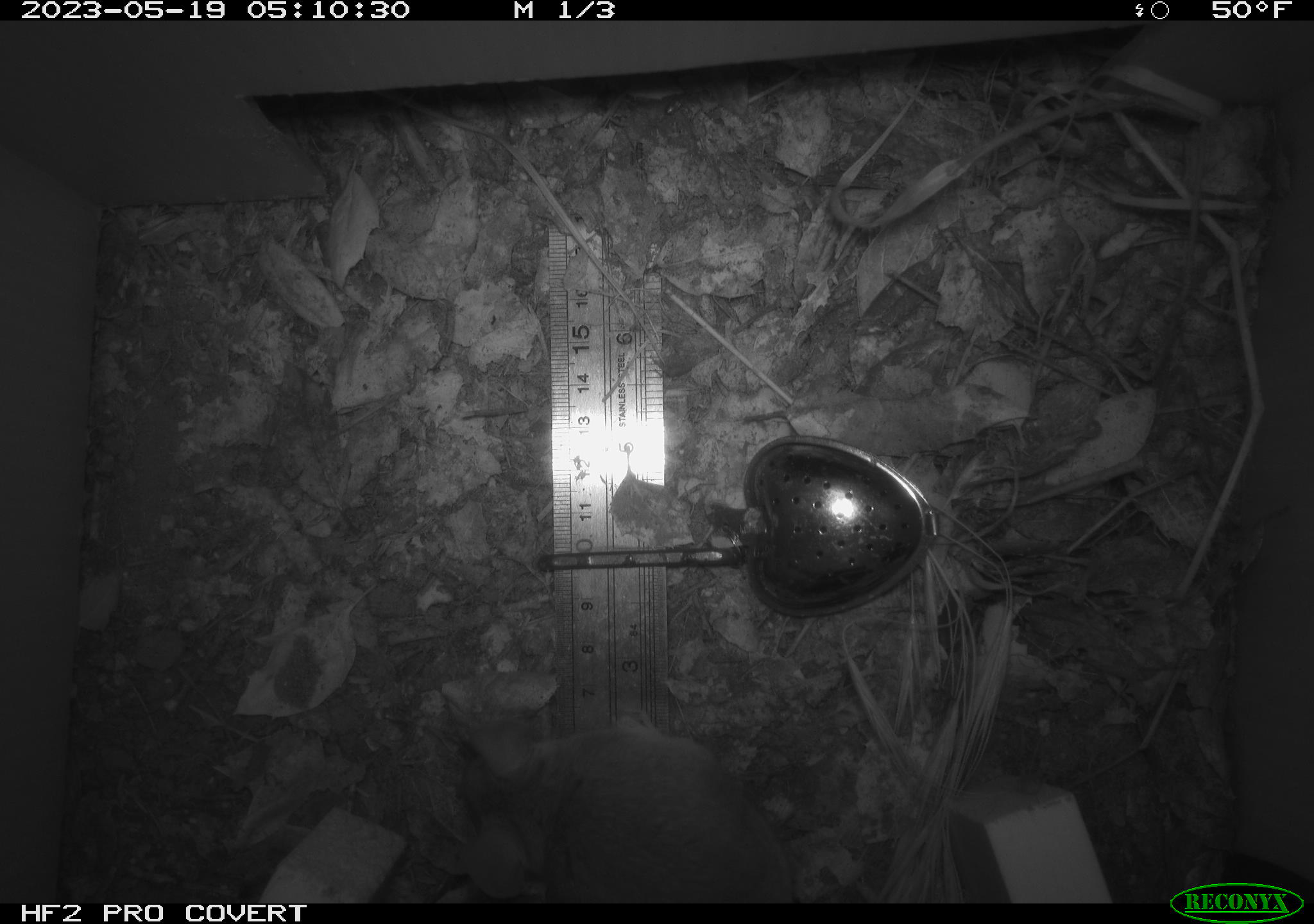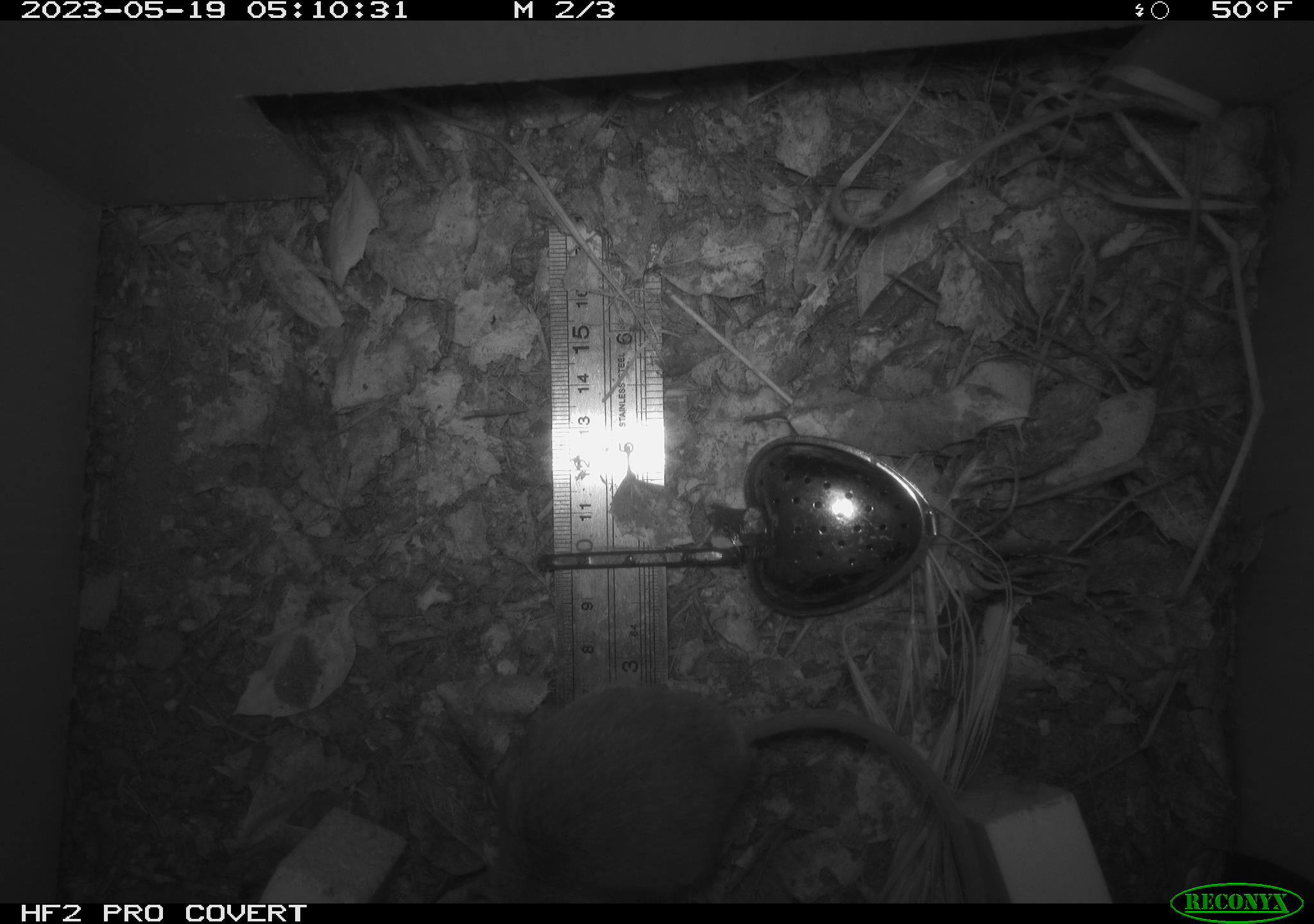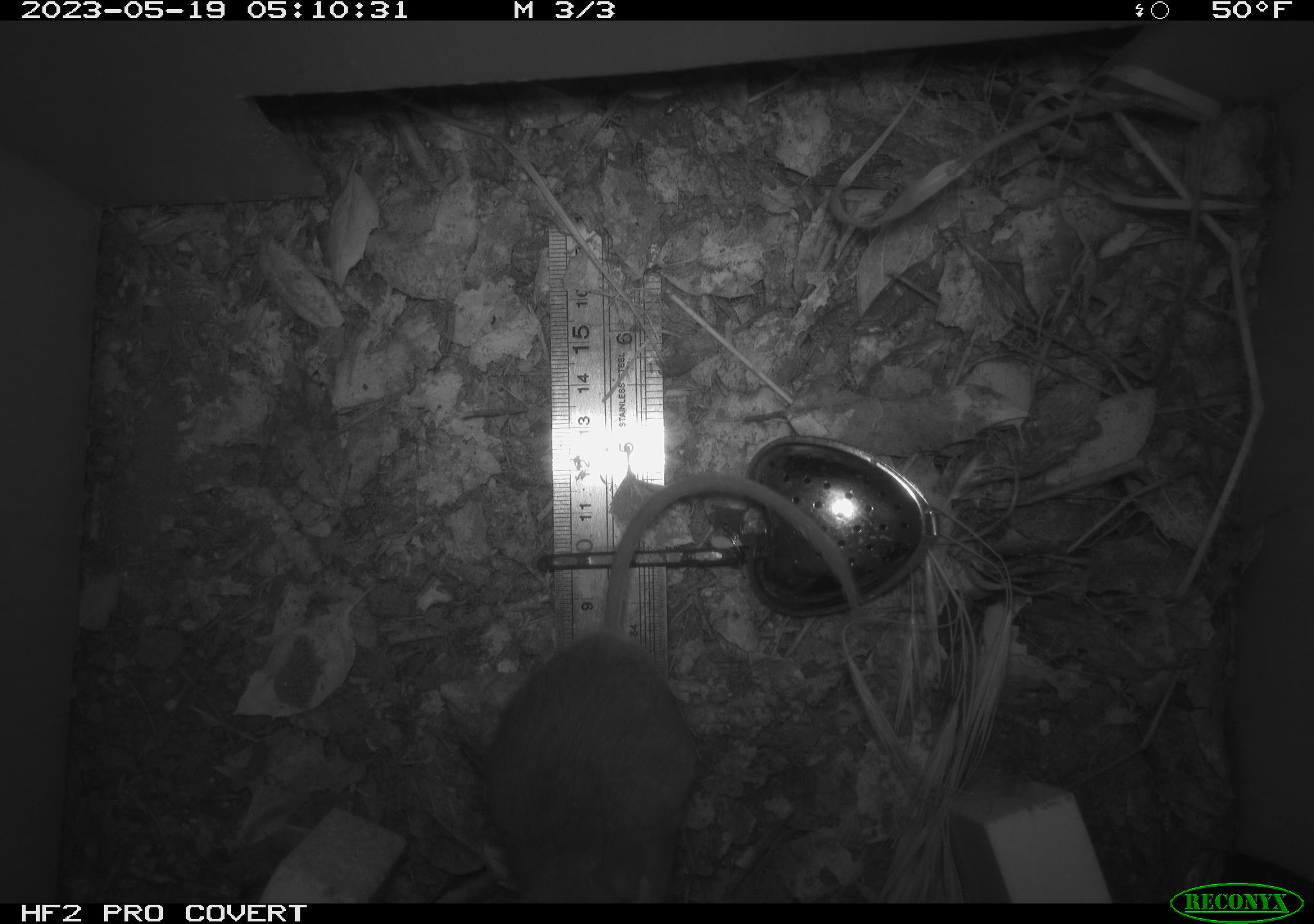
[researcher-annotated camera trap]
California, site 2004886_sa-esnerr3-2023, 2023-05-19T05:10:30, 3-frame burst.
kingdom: Animalia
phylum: Chordata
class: Mammalia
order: Rodentia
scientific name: Rodentia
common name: mouse species